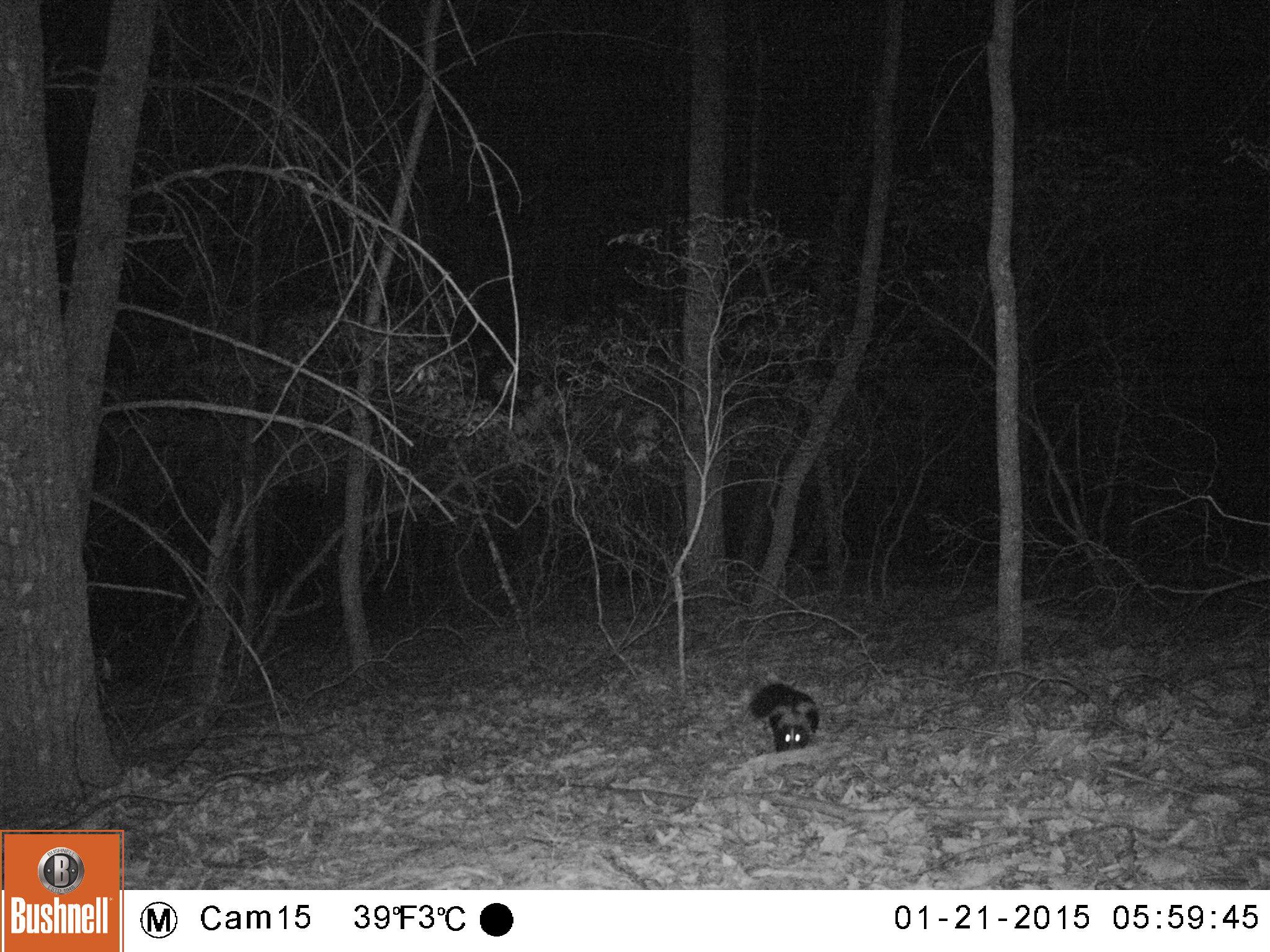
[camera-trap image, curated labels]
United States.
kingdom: Animalia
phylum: Chordata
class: Mammalia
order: Carnivora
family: Mephitidae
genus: Mephitis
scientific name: Mephitis mephitis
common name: striped skunk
Striped Skunk (Mephitis mephitis).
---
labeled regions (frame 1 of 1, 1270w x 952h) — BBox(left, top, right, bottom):
Striped Skunk: BBox(746, 676, 828, 757)